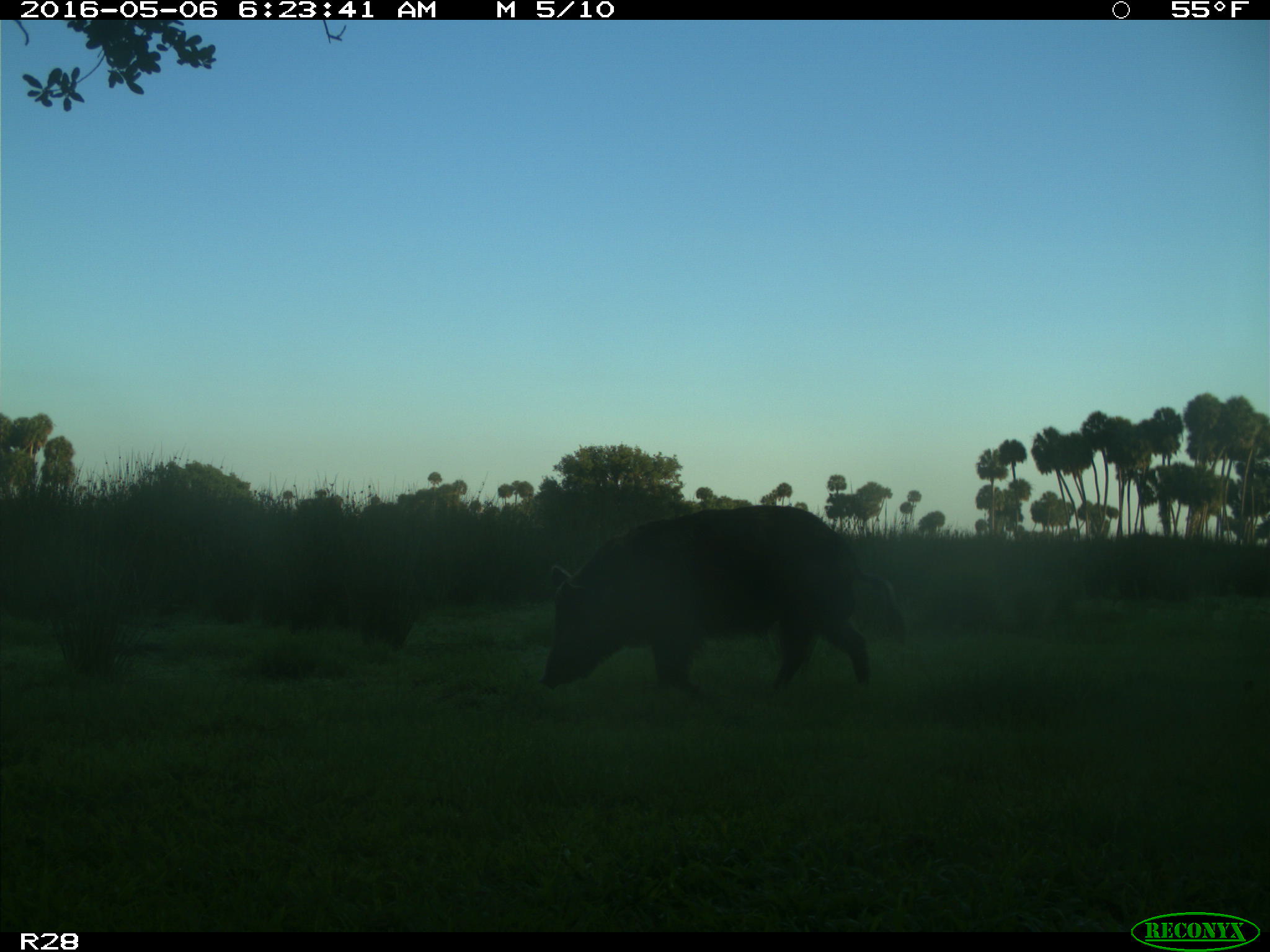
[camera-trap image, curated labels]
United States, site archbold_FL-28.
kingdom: Animalia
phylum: Chordata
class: Mammalia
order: Artiodactyla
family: Suidae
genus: Sus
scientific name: Sus scrofa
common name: wild boar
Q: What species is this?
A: Sus scrofa (wild boar).